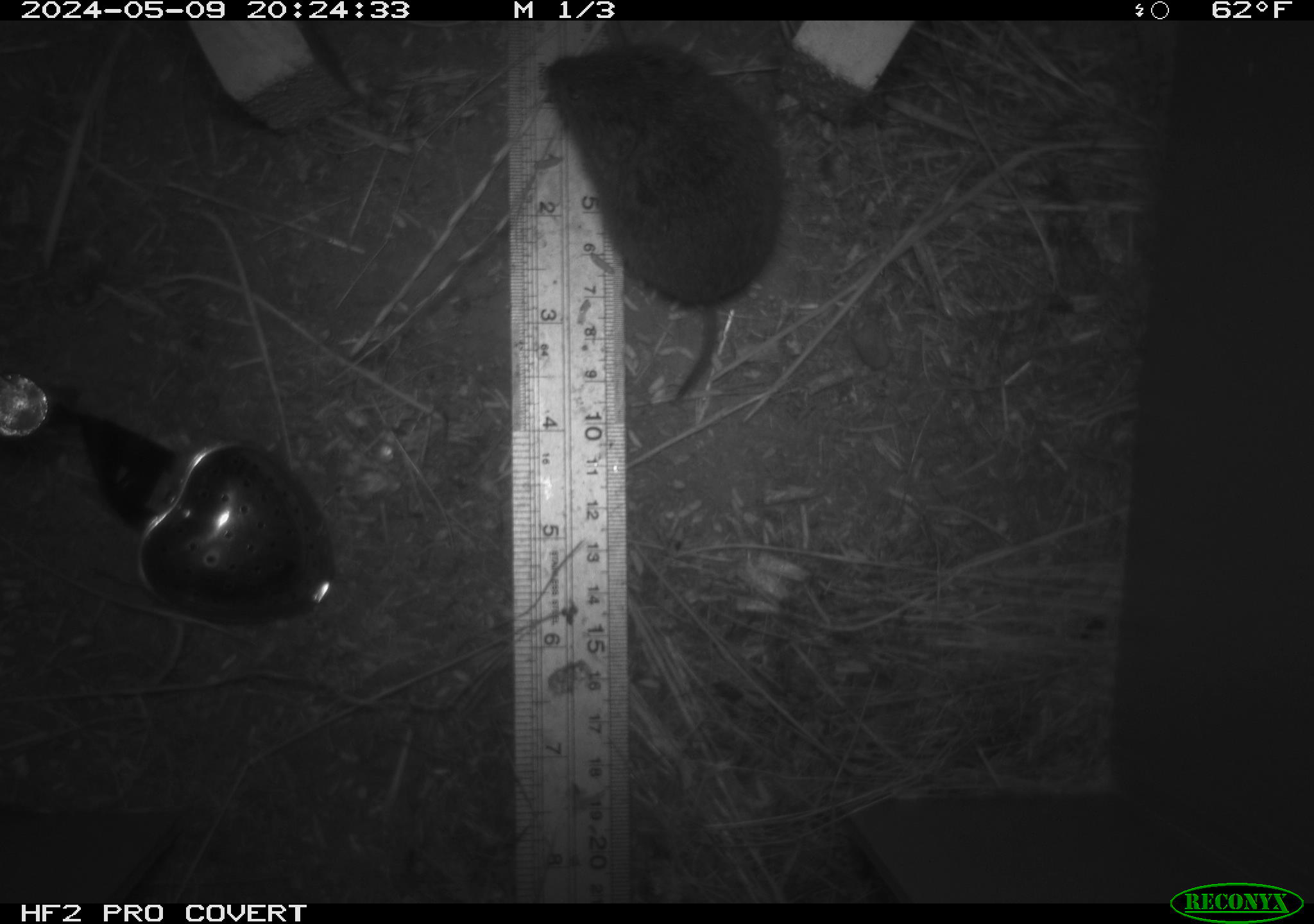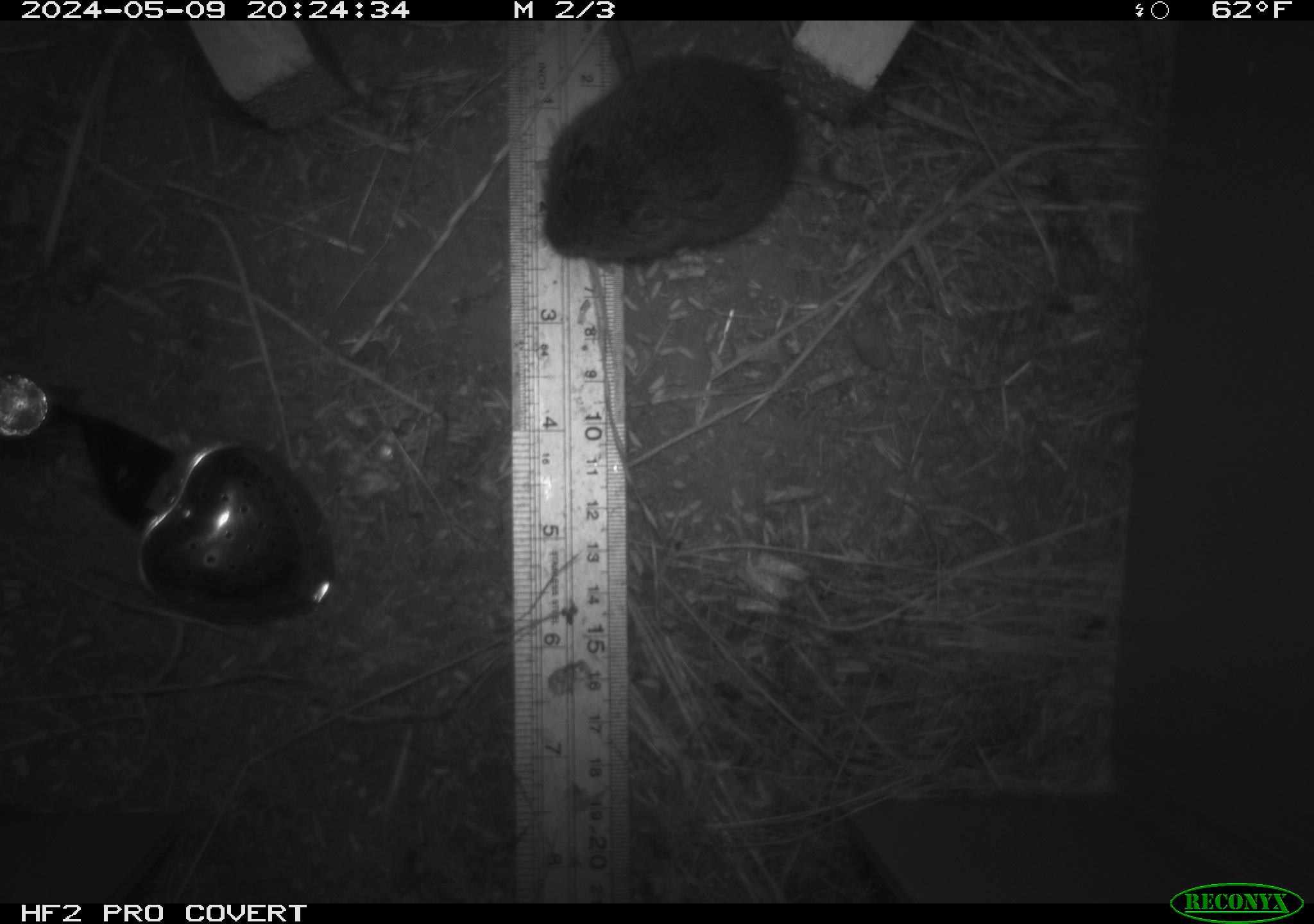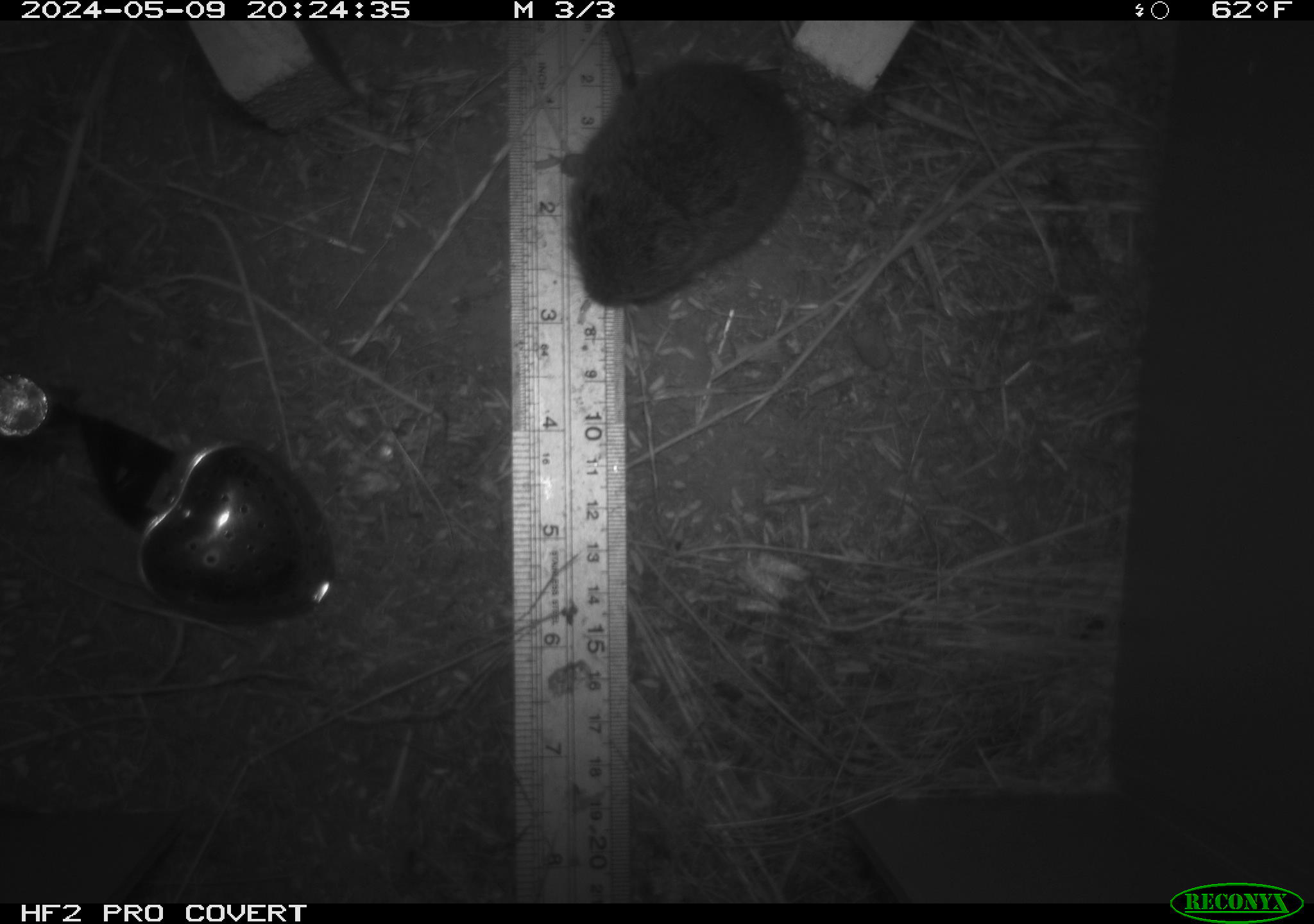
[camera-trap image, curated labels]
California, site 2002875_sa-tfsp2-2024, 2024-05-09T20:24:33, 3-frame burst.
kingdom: Animalia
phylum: Chordata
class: Mammalia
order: Rodentia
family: Cricetidae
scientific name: Arvicolinae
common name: voles, lemmings, and muskrats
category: arvicolinae subfamily